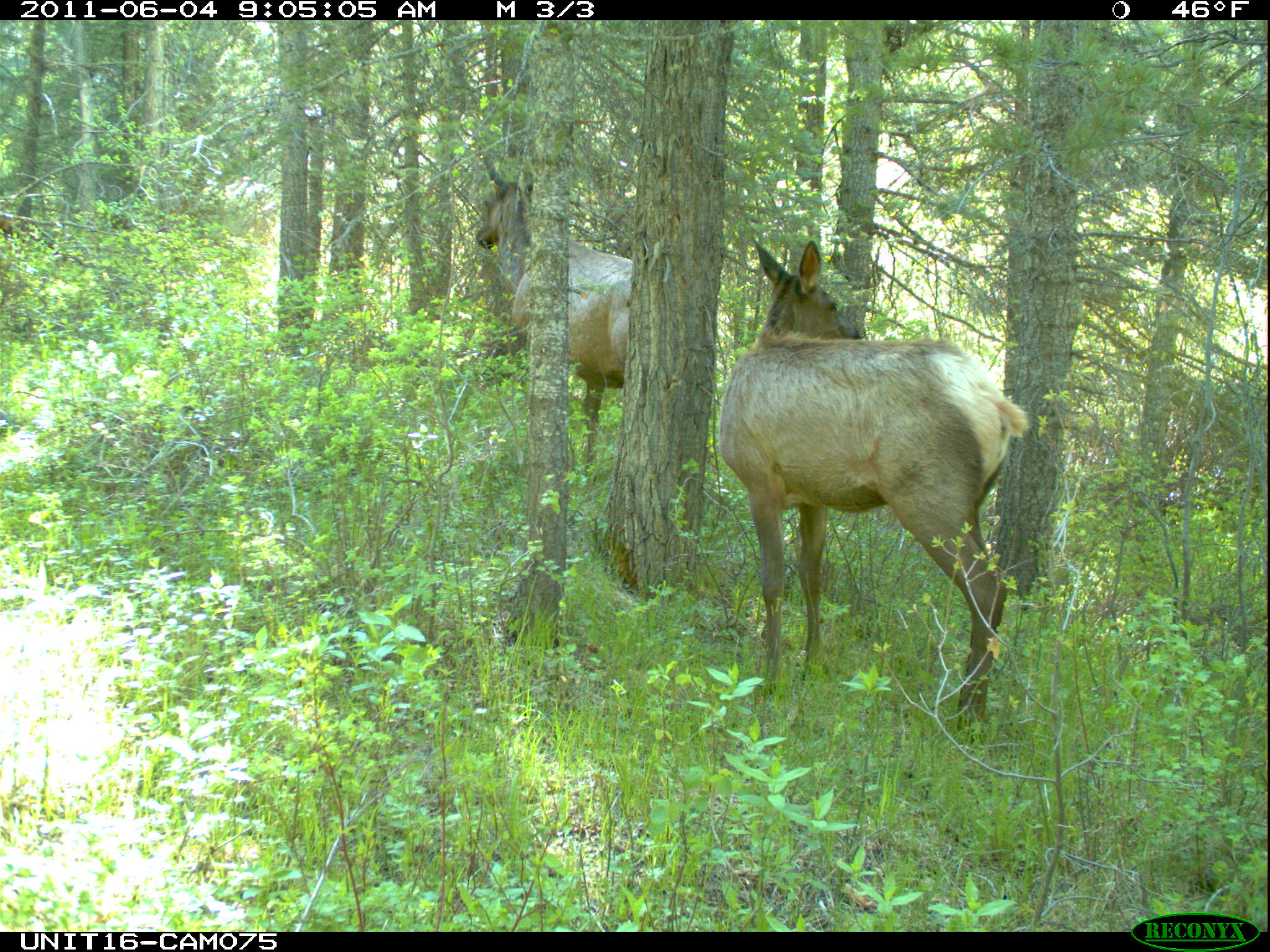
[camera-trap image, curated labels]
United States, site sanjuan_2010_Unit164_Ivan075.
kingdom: Animalia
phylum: Chordata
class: Mammalia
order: Artiodactyla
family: Cervidae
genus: Cervus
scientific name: Cervus elaphus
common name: red deer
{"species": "Cervus elaphus (red deer)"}